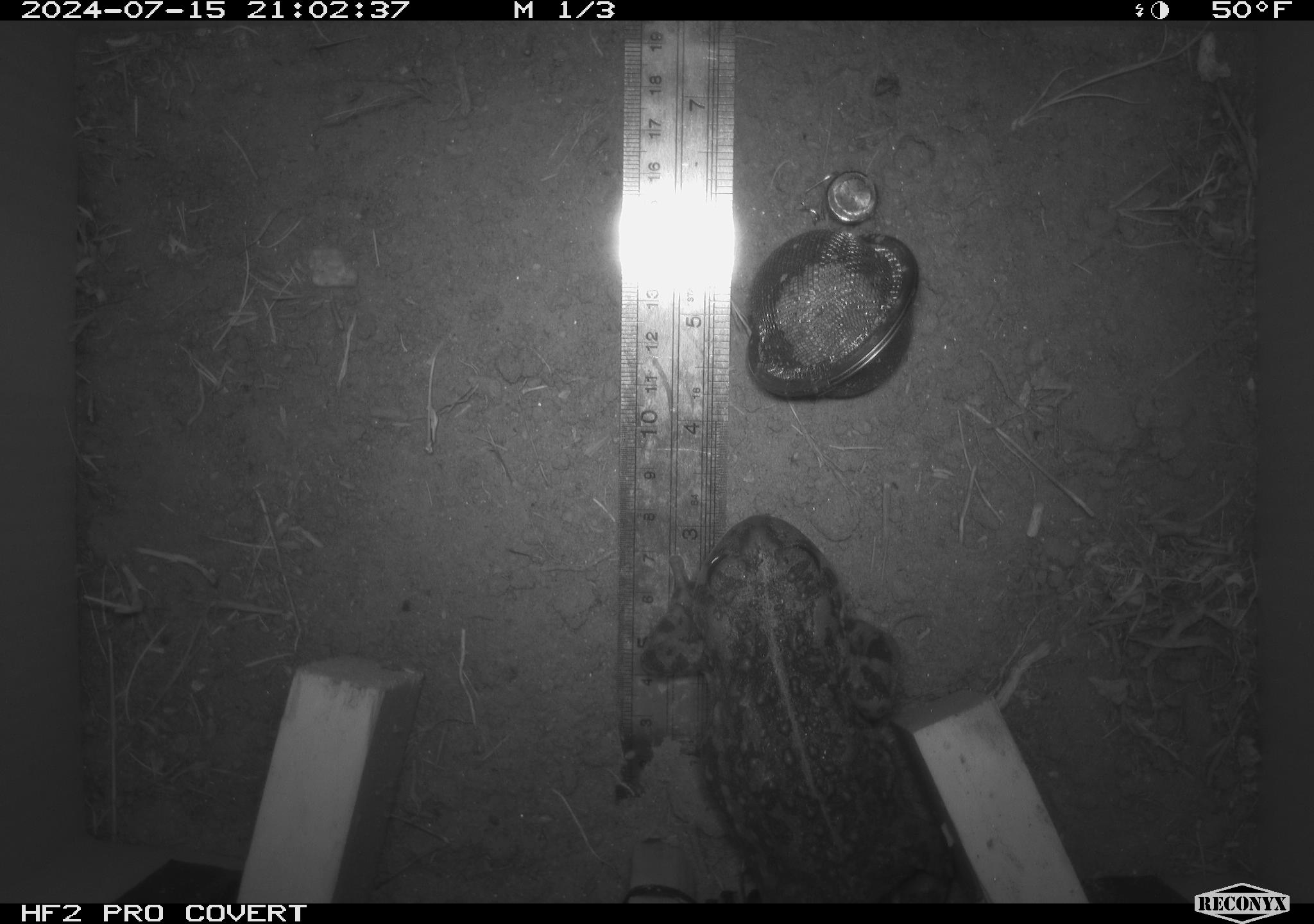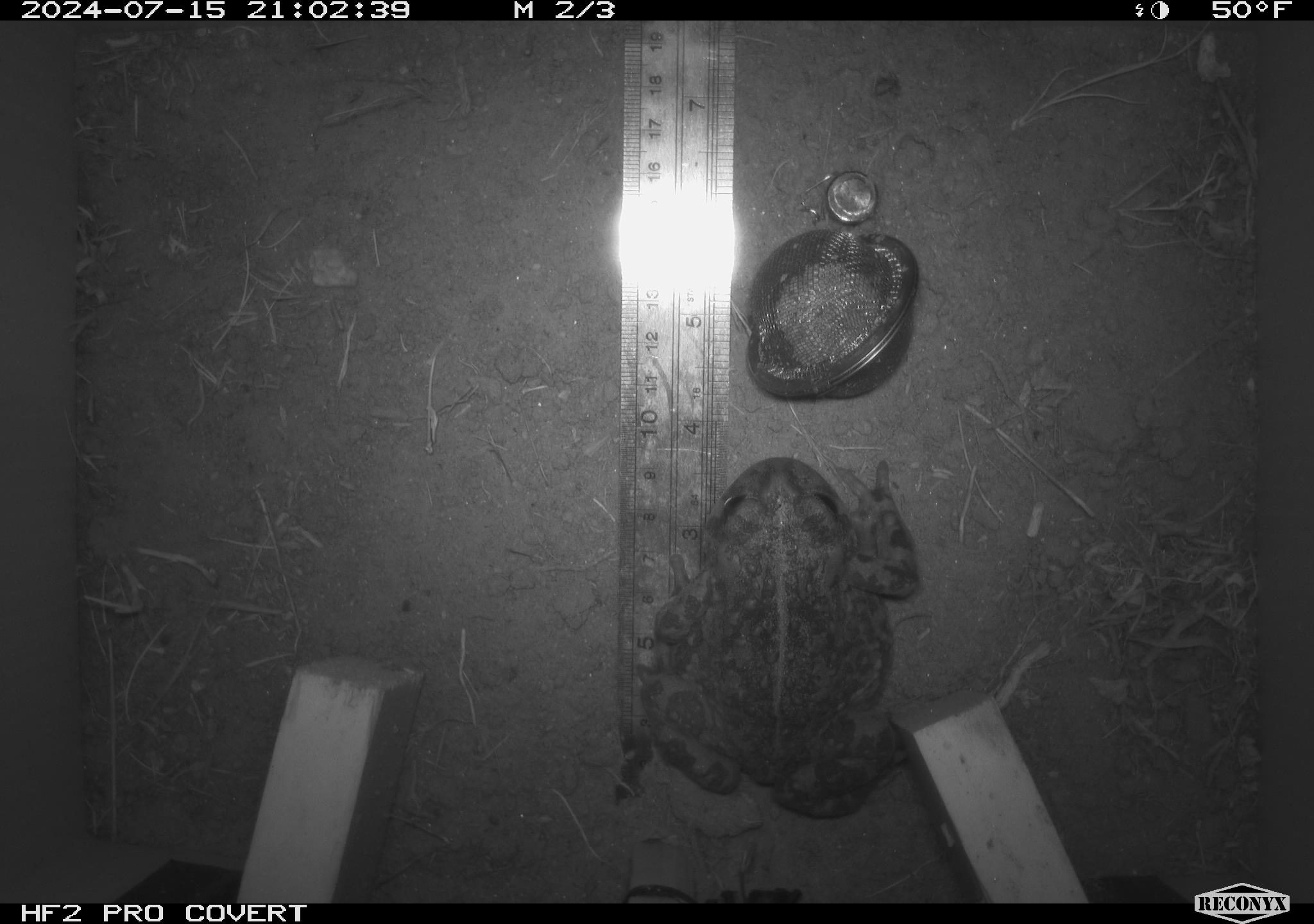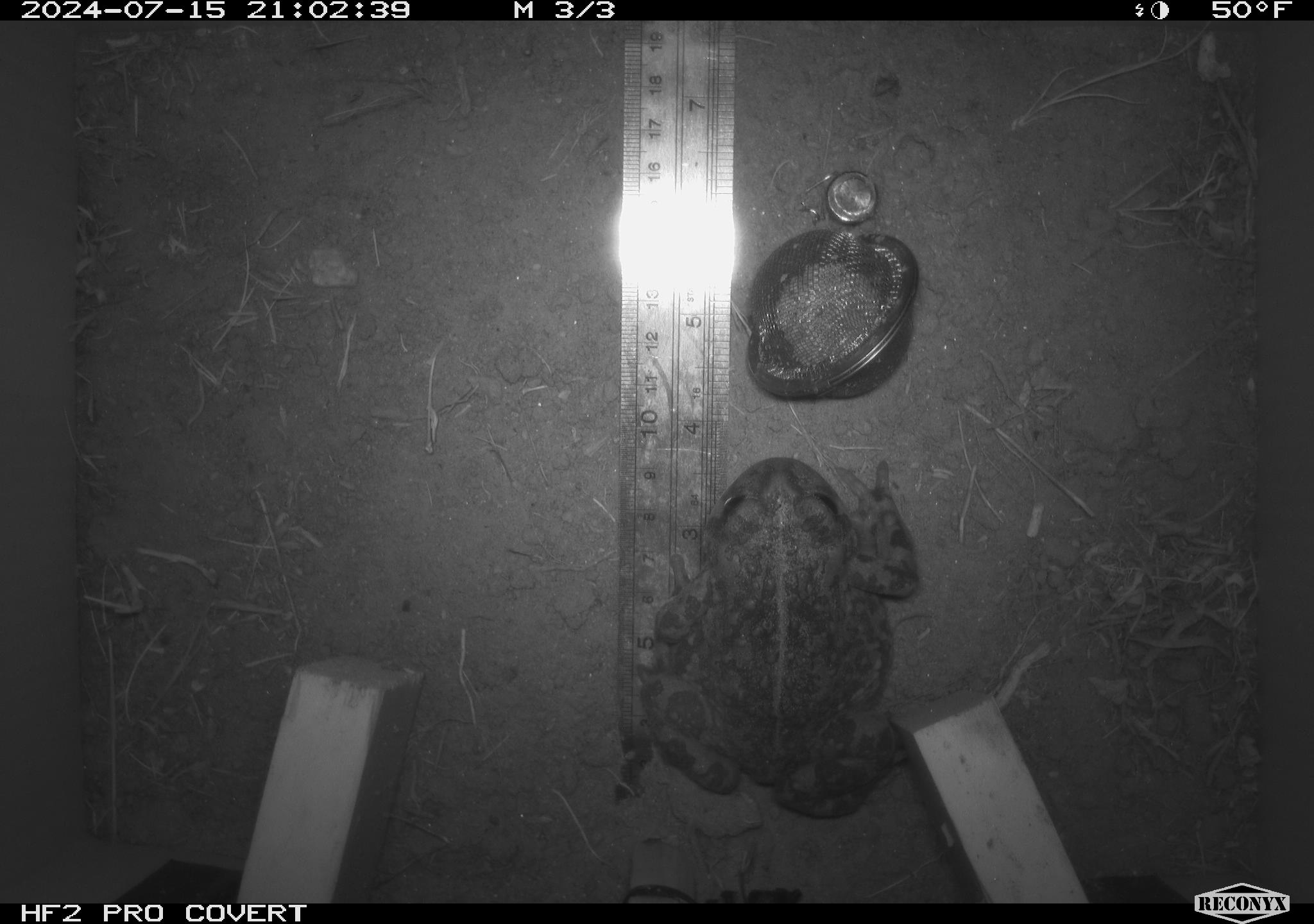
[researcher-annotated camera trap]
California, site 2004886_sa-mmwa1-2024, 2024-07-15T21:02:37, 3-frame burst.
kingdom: Animalia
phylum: Chordata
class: Amphibia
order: Anura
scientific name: Anura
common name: frogs